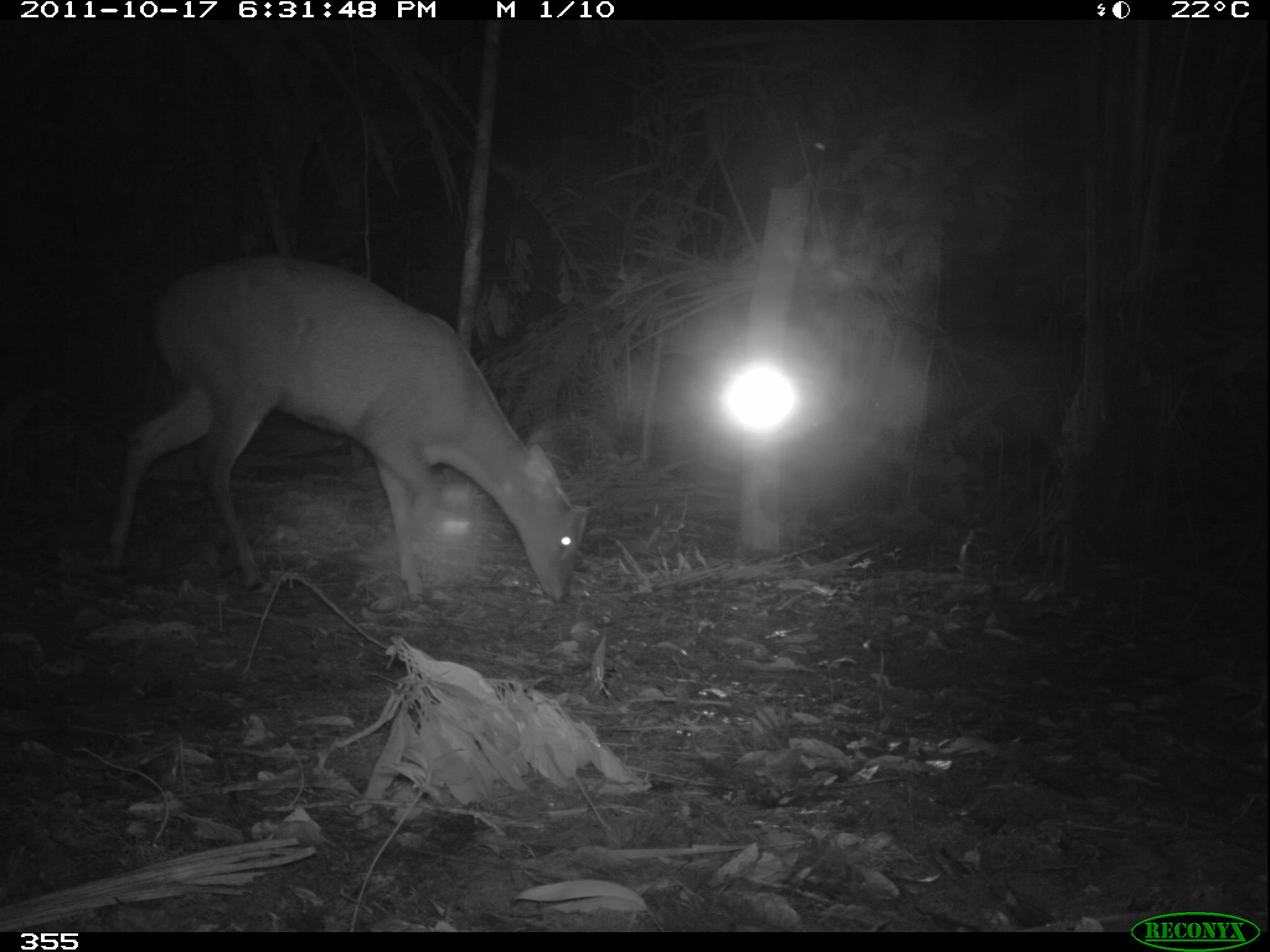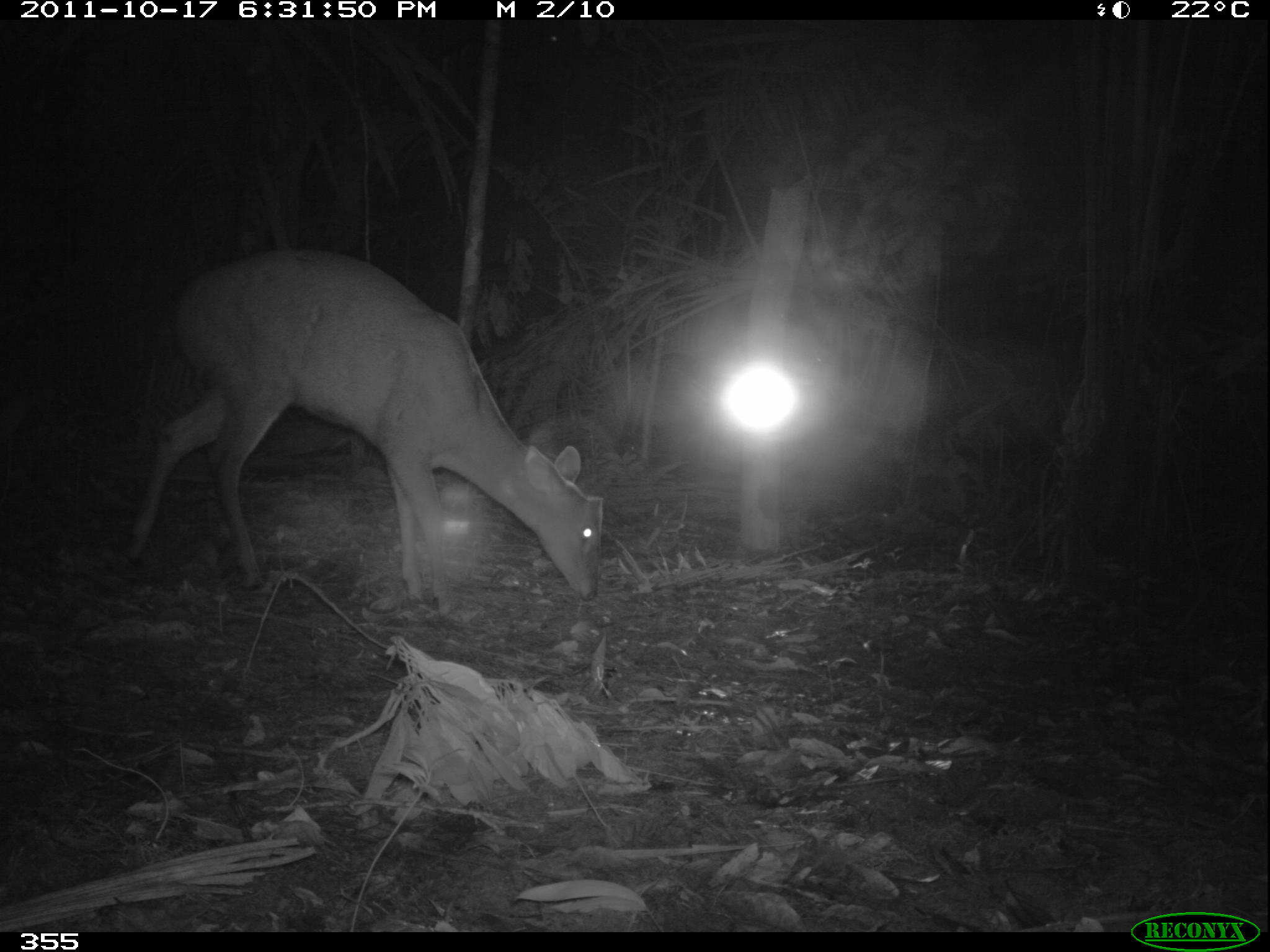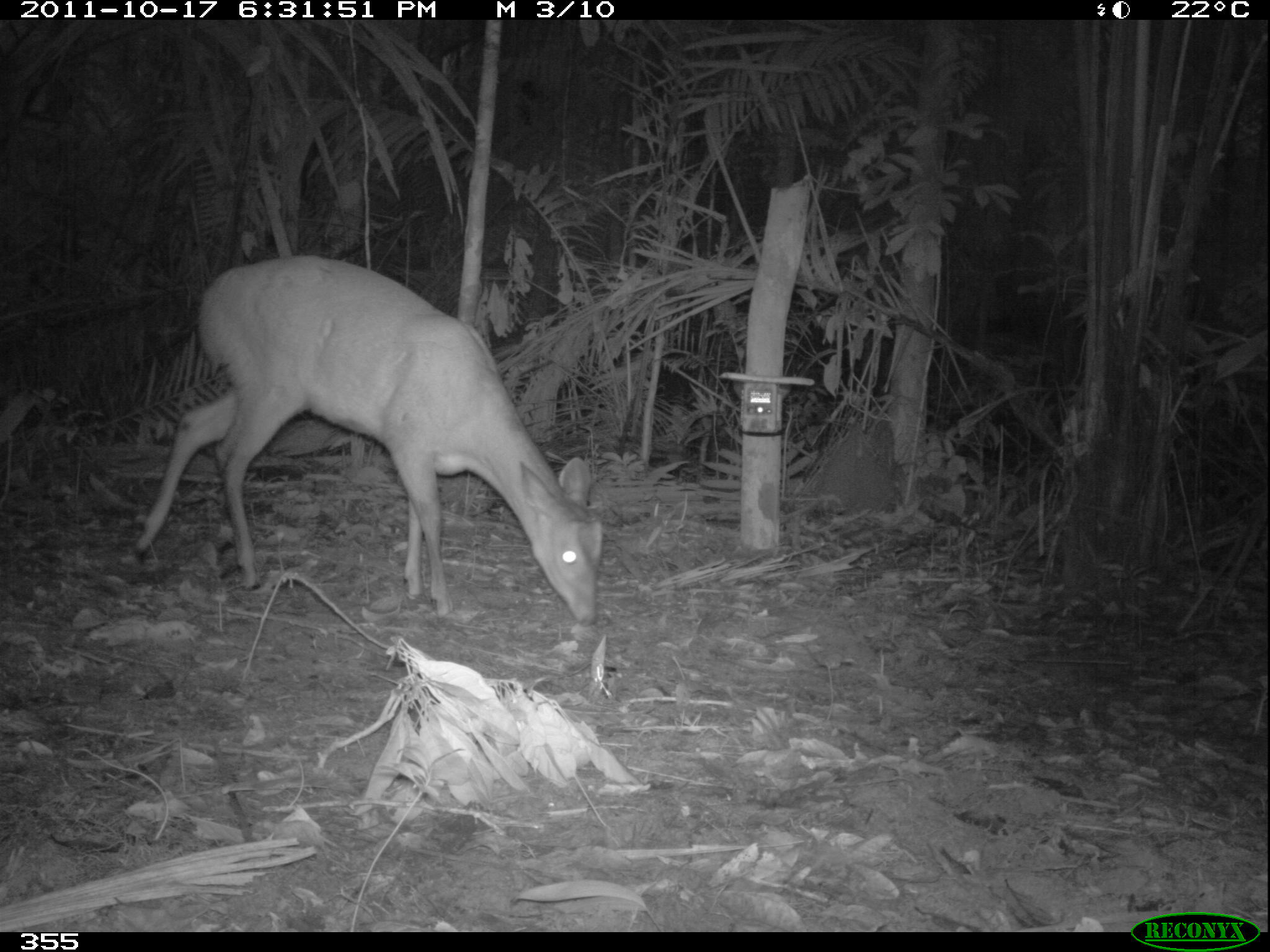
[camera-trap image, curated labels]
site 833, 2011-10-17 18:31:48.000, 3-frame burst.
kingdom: Animalia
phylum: Chordata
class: Mammalia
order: Artiodactyla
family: Cervidae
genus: Mazama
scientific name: Mazama americana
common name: red brocket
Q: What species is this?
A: Mazama americana (red brocket).